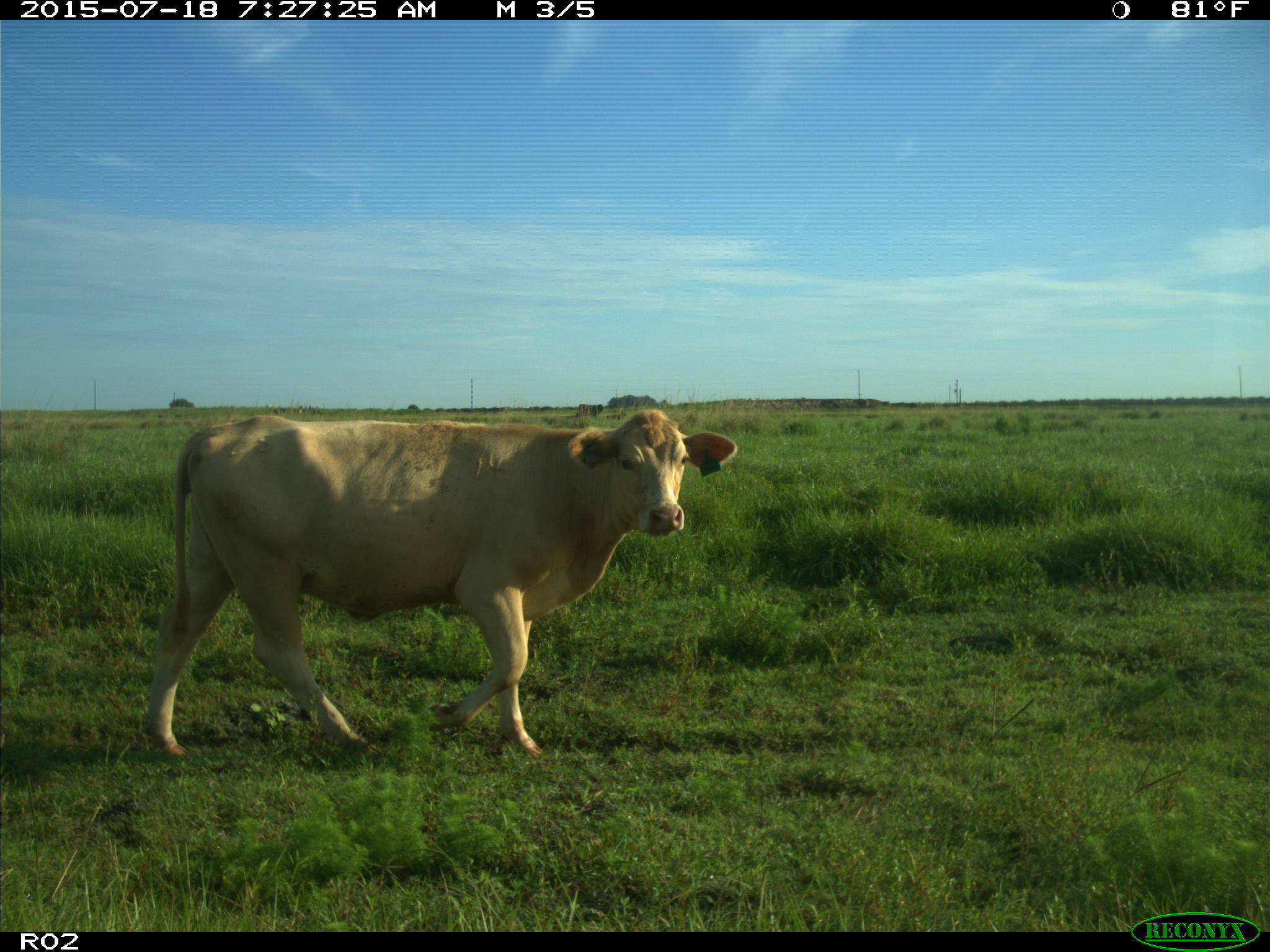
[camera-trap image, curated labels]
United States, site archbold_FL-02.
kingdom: Animalia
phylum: Chordata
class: Mammalia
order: Artiodactyla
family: Bovidae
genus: Bos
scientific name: Bos taurus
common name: domestic cow